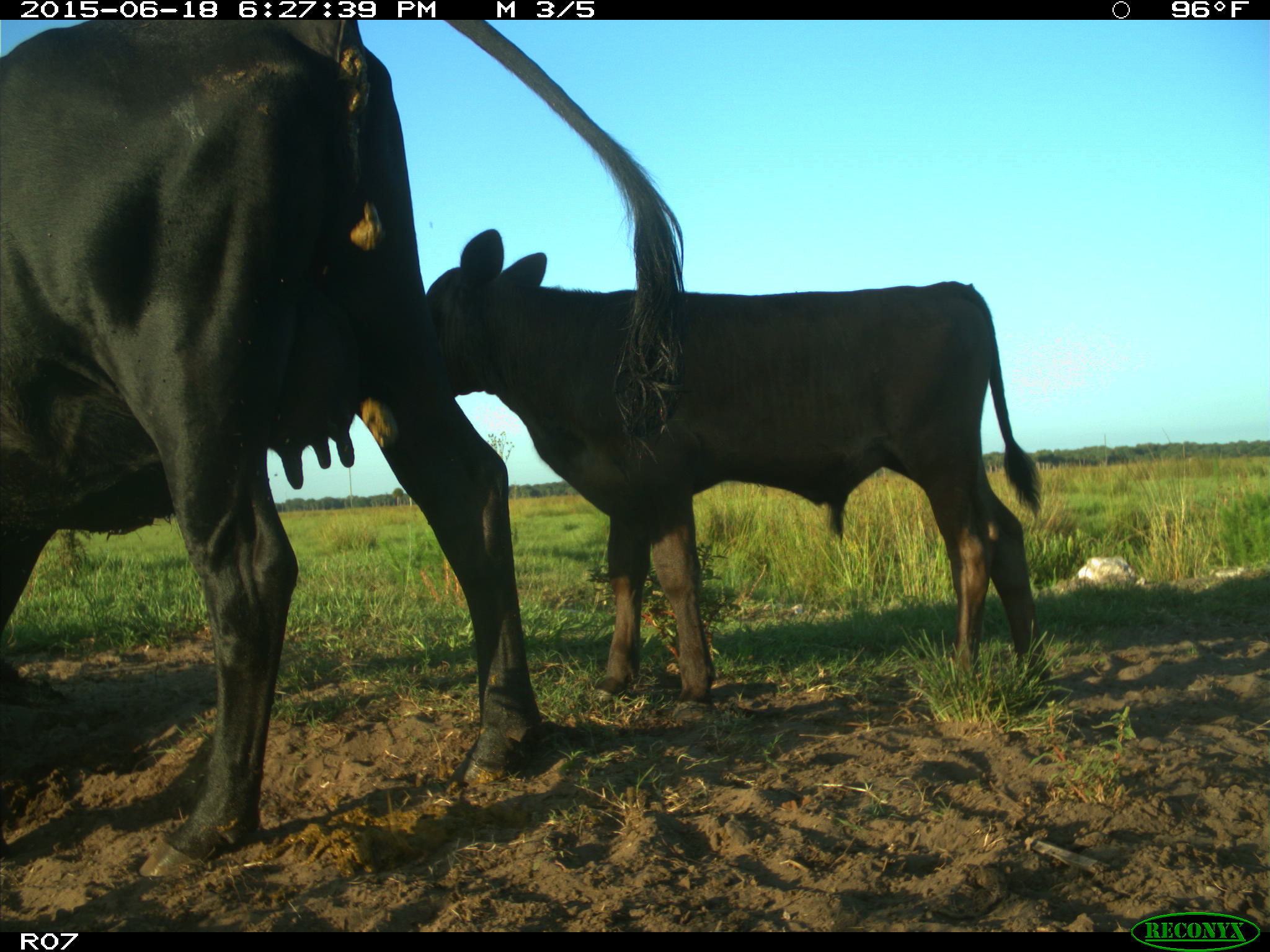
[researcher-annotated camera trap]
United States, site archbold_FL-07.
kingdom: Animalia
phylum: Chordata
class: Mammalia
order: Artiodactyla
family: Bovidae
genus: Bos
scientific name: Bos taurus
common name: domestic cow